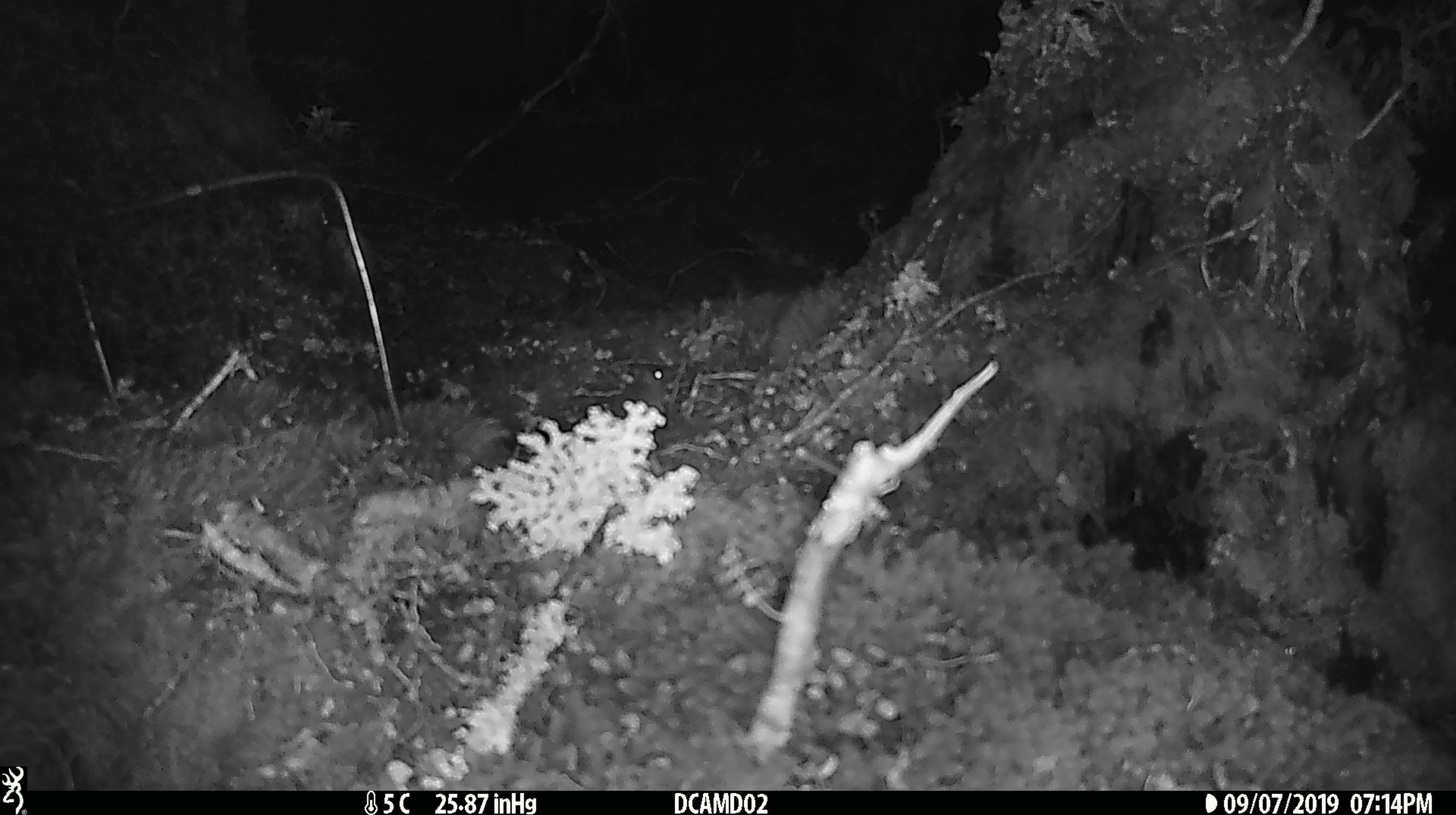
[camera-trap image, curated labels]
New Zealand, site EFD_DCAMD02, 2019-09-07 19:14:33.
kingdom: Animalia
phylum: Chordata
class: Mammalia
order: Rodentia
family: Muridae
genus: Mus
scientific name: Mus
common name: mouse